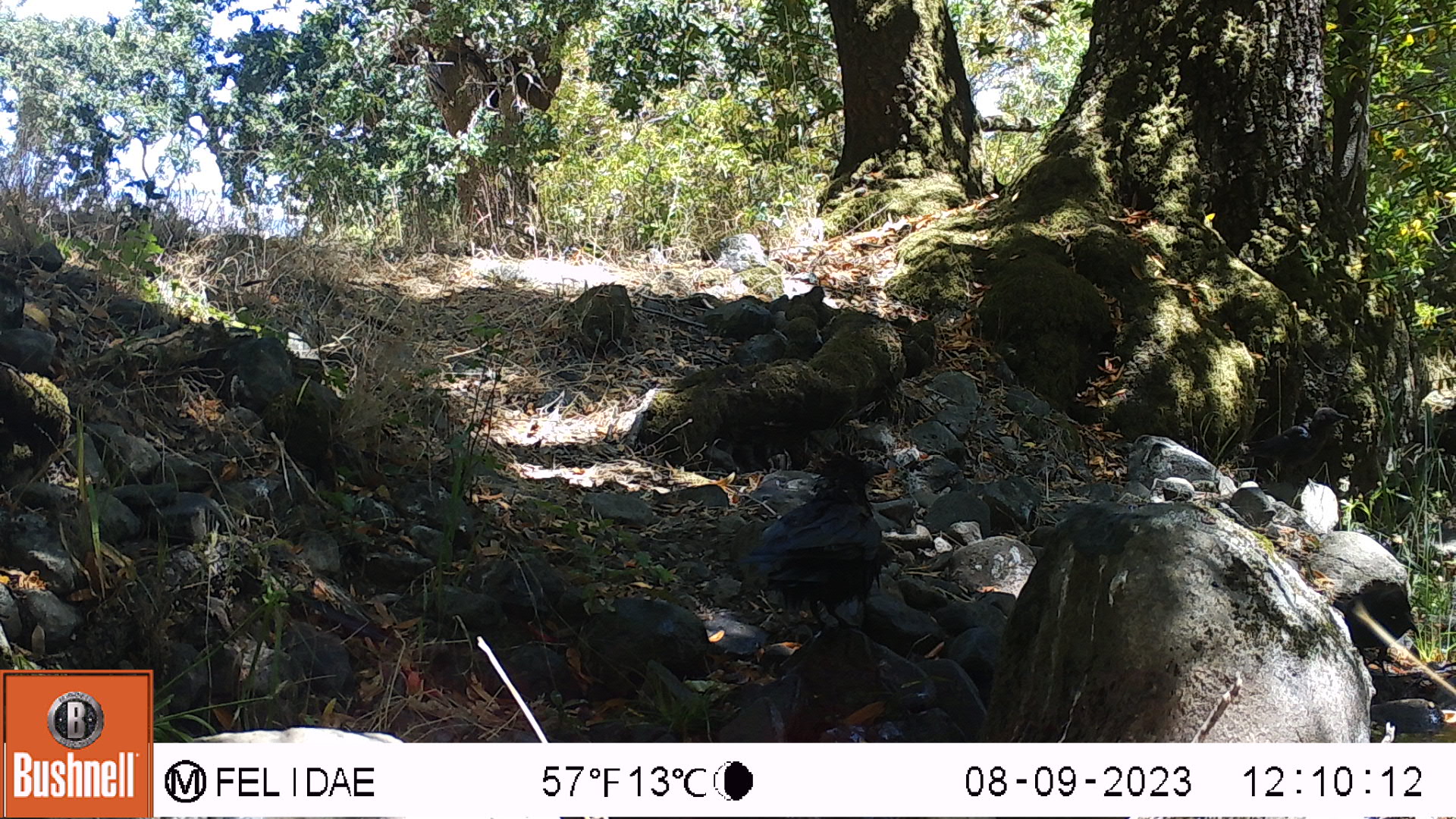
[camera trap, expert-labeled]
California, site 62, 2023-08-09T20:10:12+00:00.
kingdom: Animalia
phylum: Chordata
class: Aves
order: Passeriformes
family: Corvidae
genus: Corvus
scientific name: Corvus brachyrhynchos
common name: american crow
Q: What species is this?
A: American crow (Corvus brachyrhynchos).